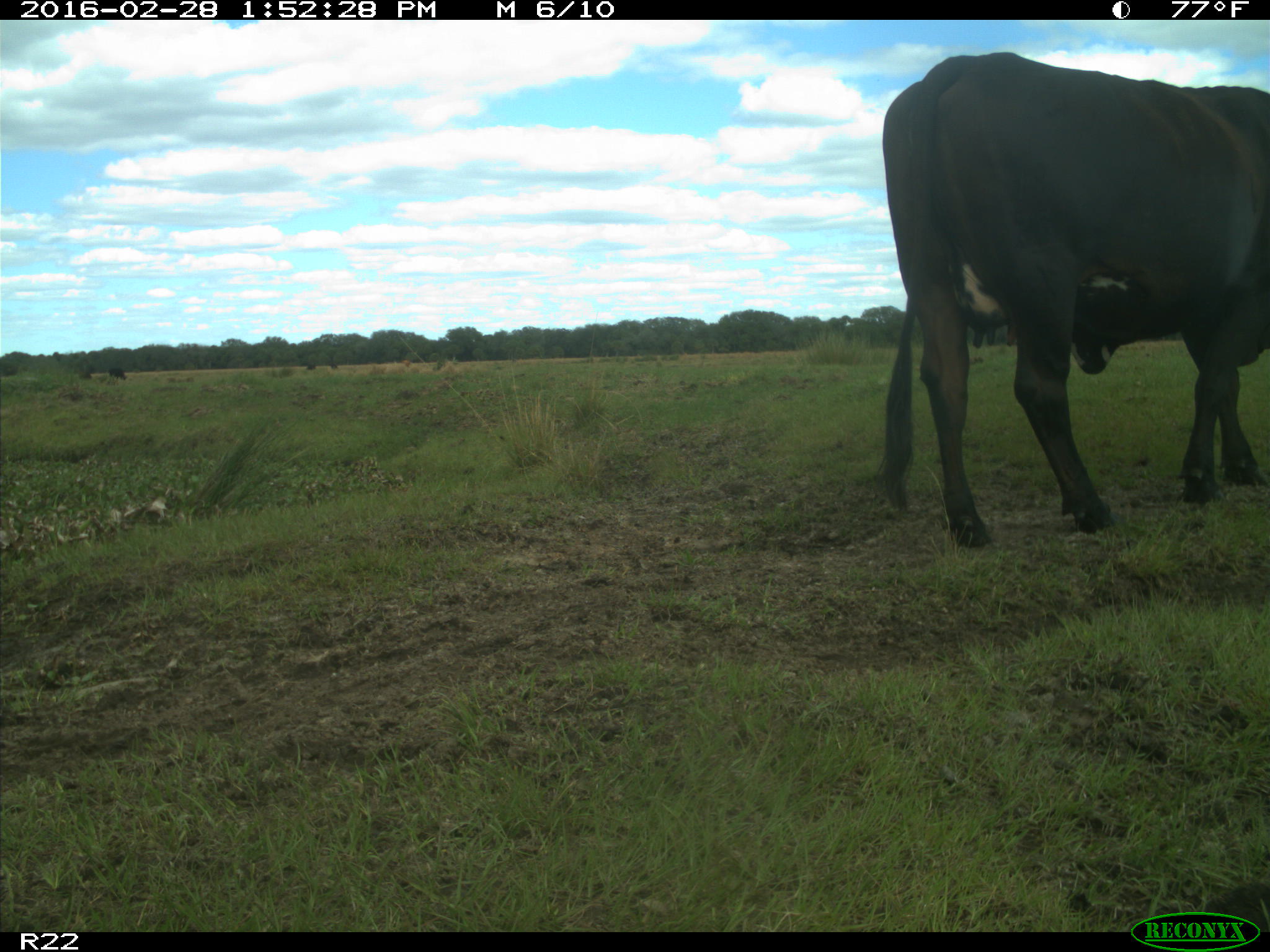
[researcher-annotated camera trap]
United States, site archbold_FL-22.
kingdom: Animalia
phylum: Chordata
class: Mammalia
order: Artiodactyla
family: Bovidae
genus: Bos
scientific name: Bos taurus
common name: domestic cow